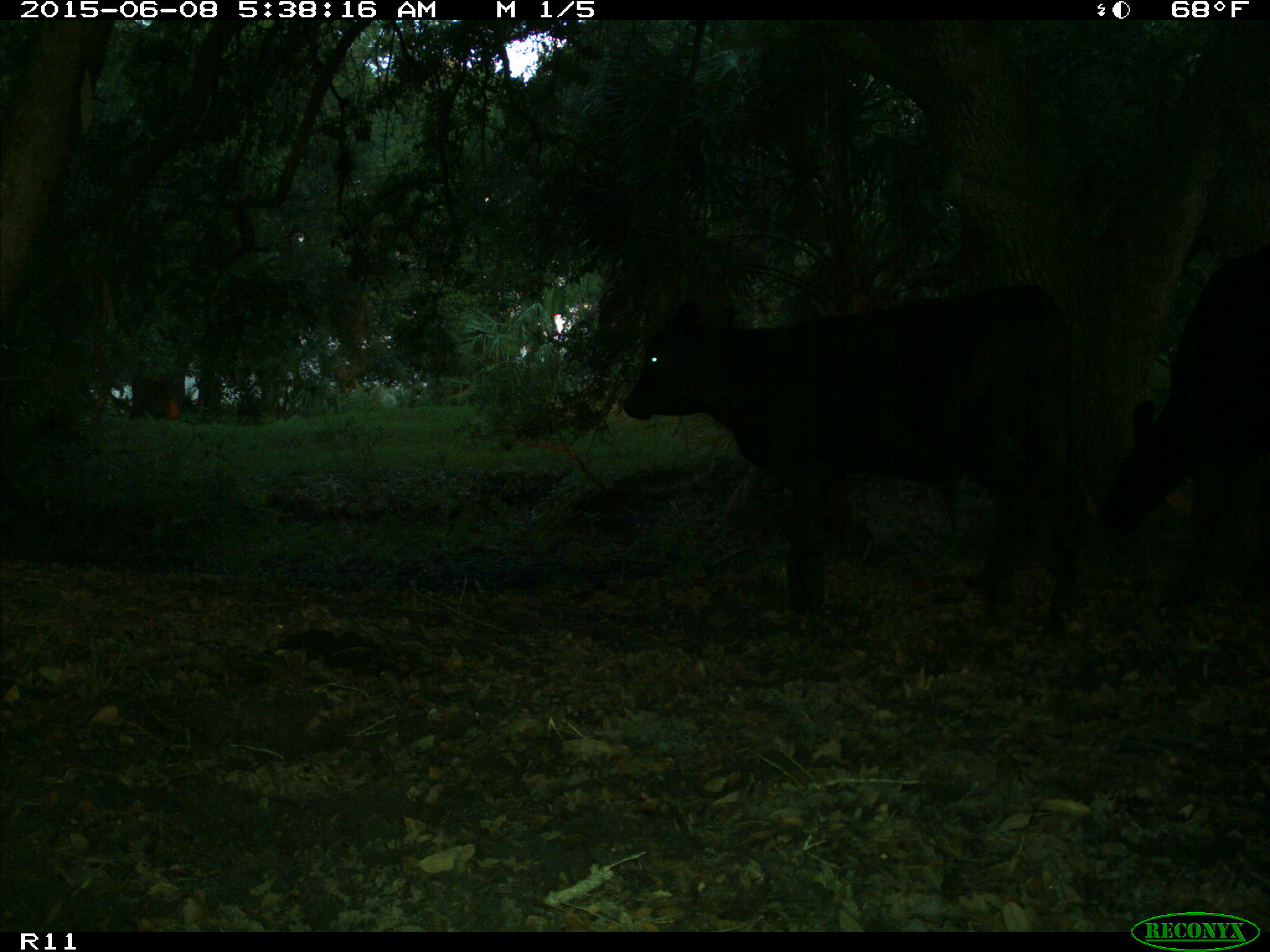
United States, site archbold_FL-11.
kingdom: Animalia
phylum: Chordata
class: Mammalia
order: Artiodactyla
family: Bovidae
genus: Bos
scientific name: Bos taurus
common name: domestic cow